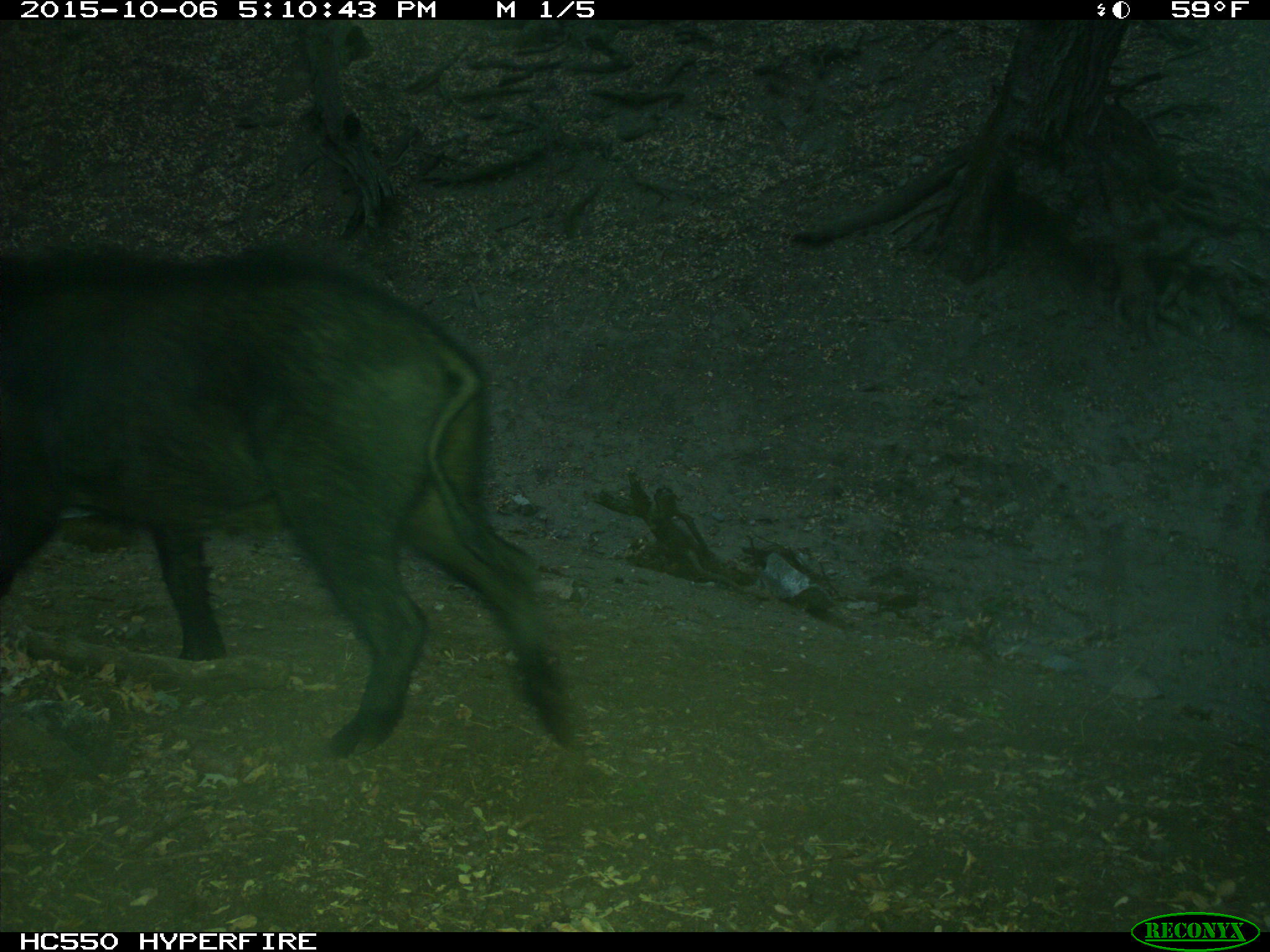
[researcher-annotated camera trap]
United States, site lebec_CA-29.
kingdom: Animalia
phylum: Chordata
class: Mammalia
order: Artiodactyla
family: Suidae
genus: Sus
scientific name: Sus scrofa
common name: wild boar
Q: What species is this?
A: Sus scrofa (wild boar).